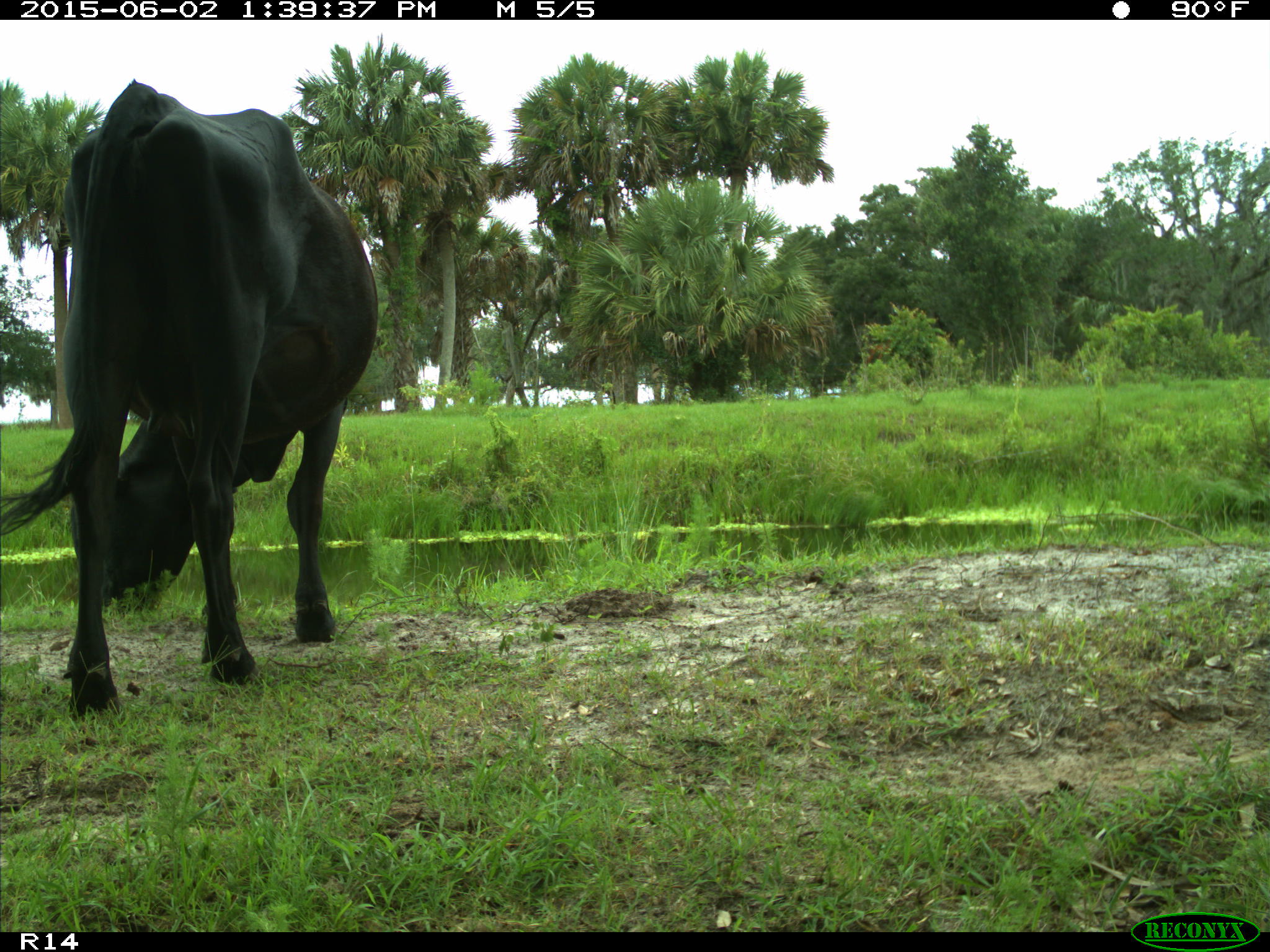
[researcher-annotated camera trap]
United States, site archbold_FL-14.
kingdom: Animalia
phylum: Chordata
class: Mammalia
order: Artiodactyla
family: Bovidae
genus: Bos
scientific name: Bos taurus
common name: domestic cow